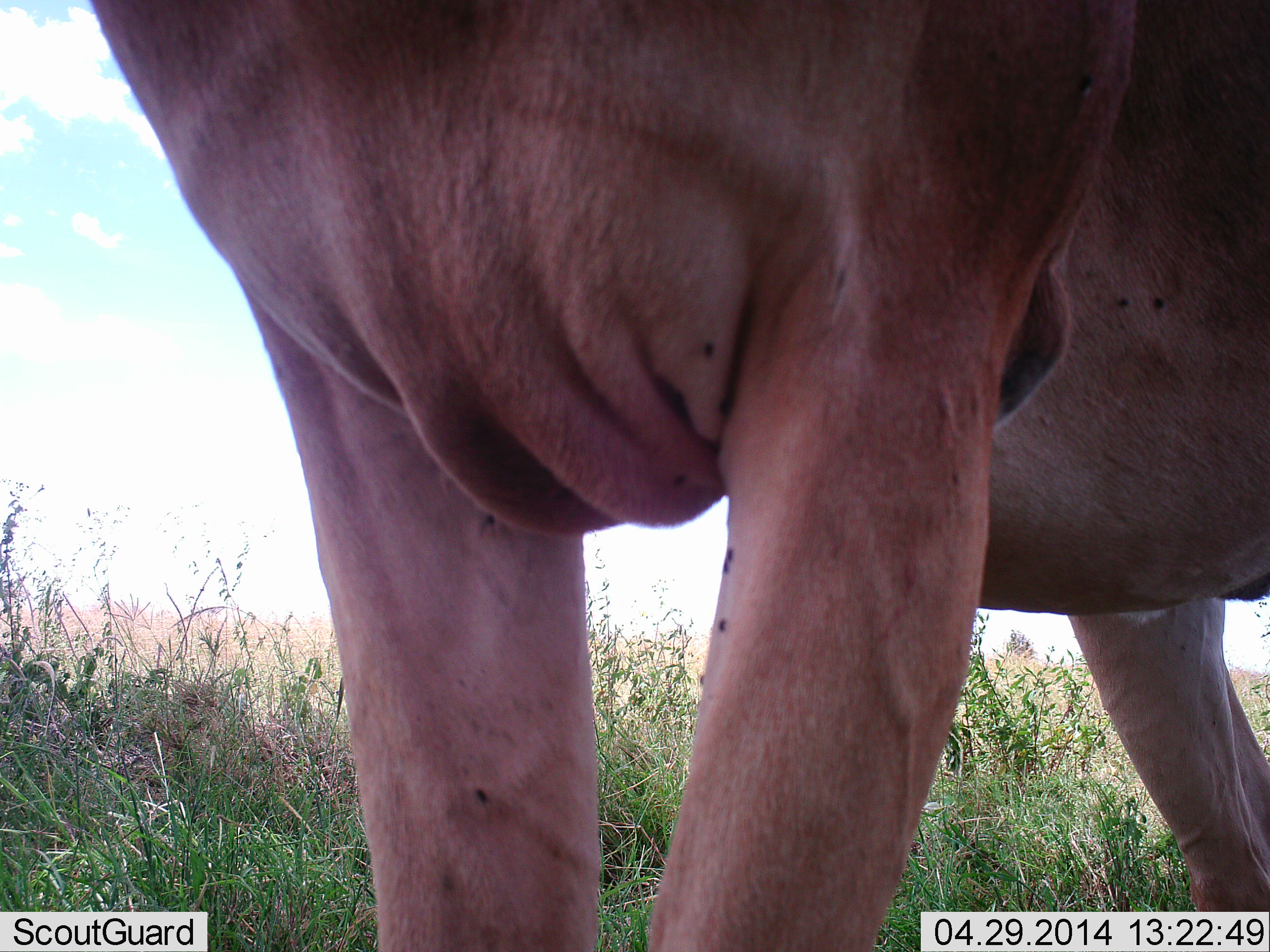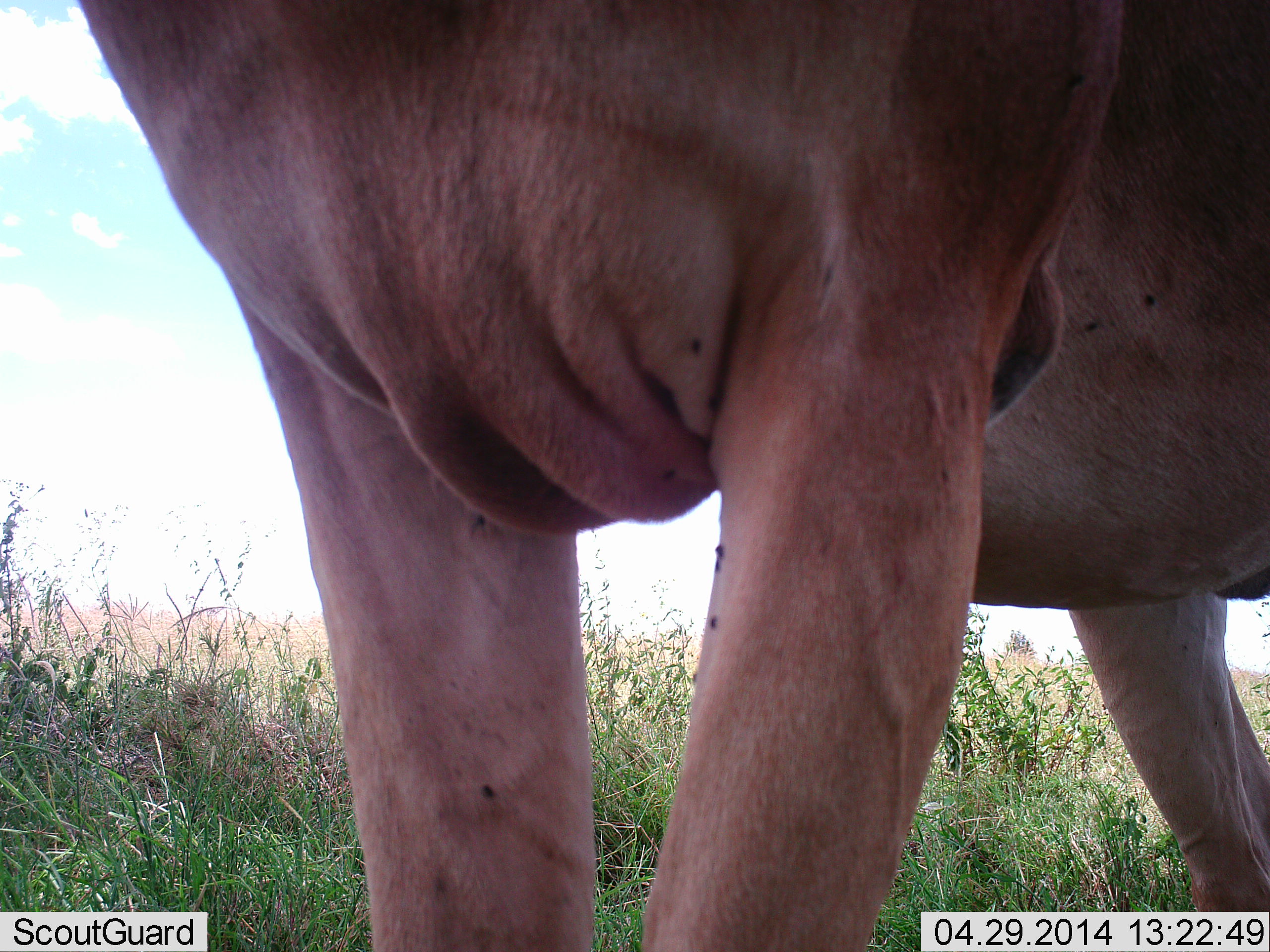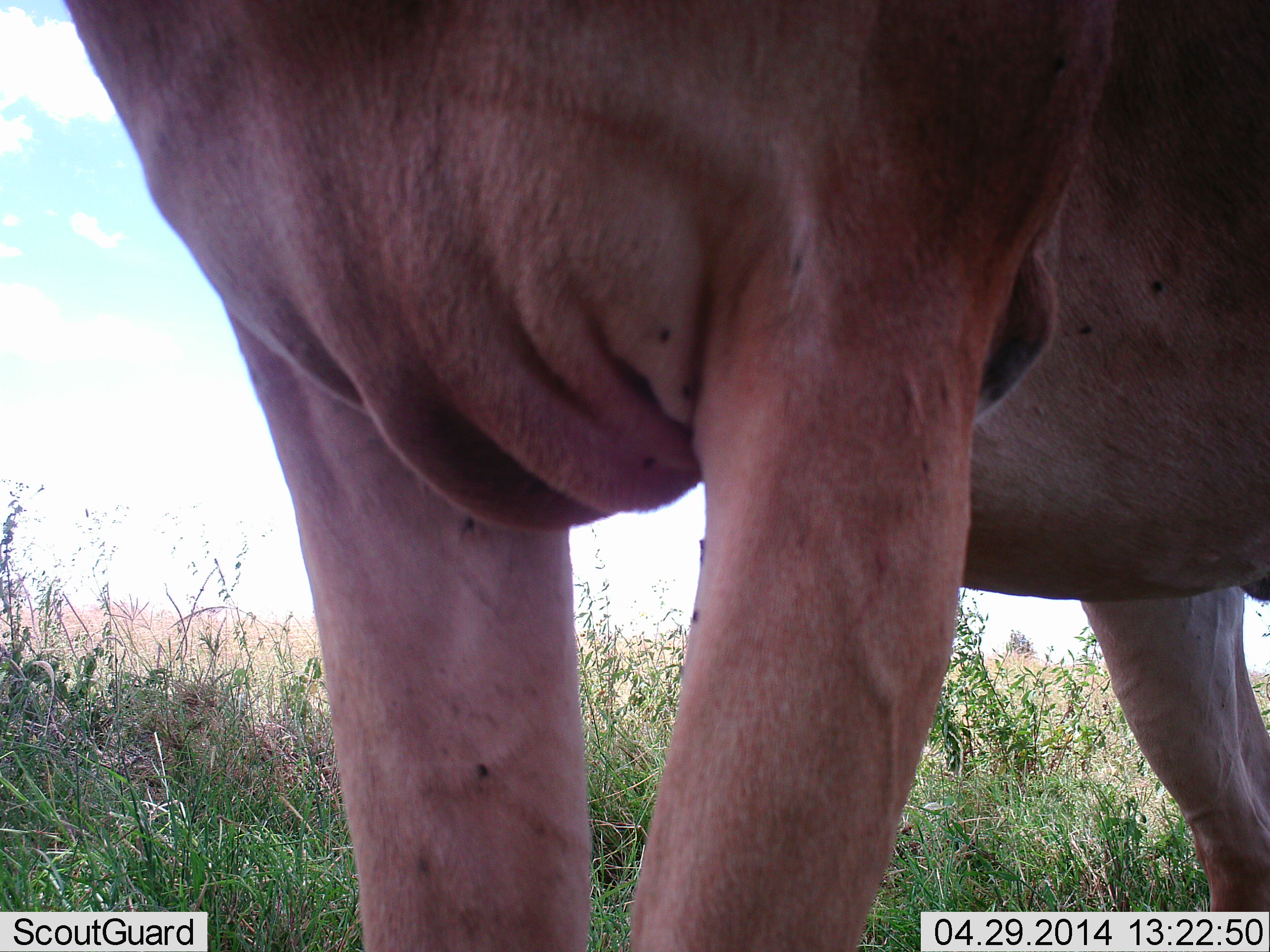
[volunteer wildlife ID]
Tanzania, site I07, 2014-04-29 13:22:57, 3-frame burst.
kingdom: Animalia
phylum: Chordata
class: Mammalia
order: Artiodactyla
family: Bovidae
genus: Alcelaphus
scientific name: Alcelaphus buselaphus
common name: hartebeest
Hartebeest (Alcelaphus buselaphus), count 1. Behavior (volunteer vote fractions): standing 100%, resting 0%, moving 0%, interacting 5%. Young present (vote fraction): 0%. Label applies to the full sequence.